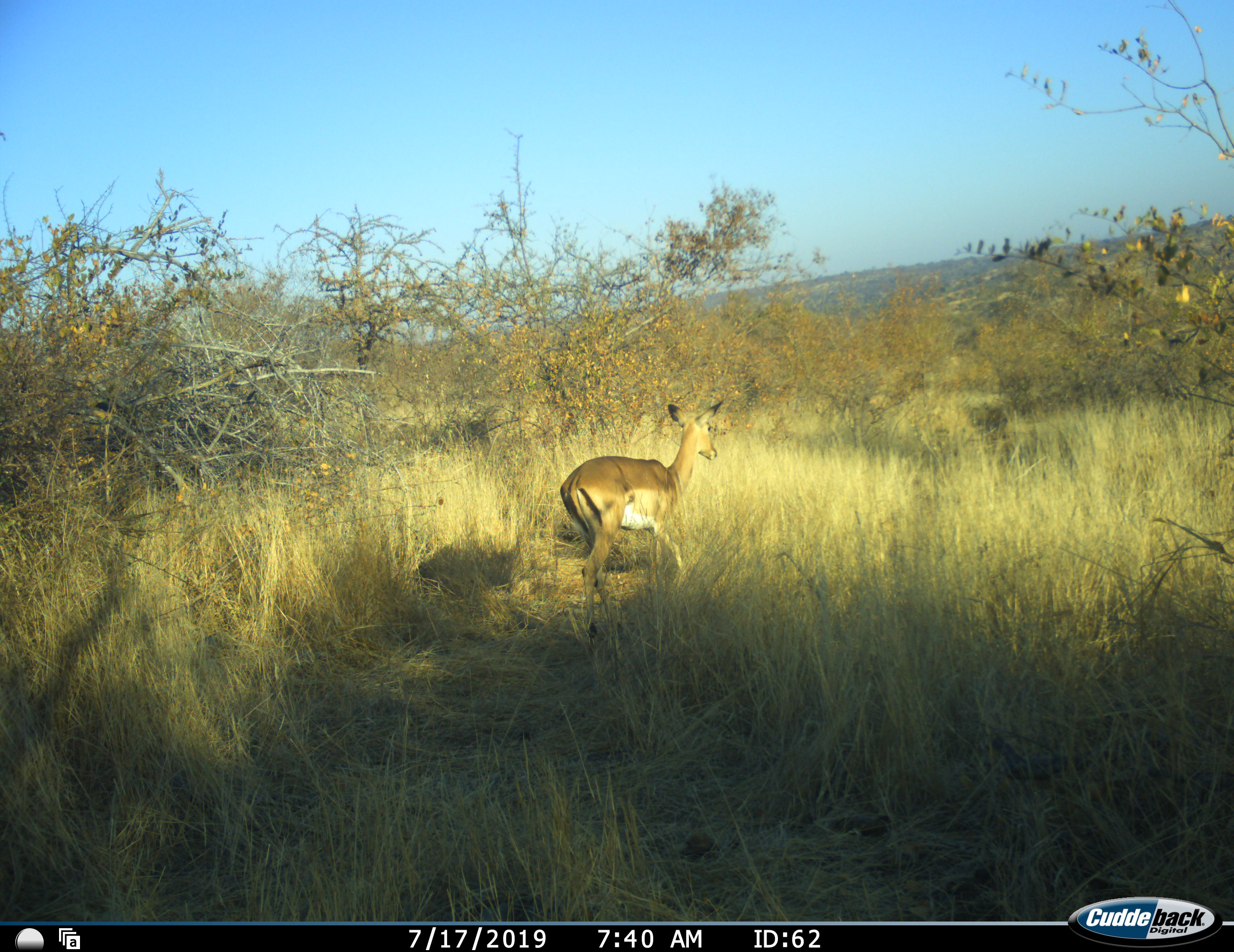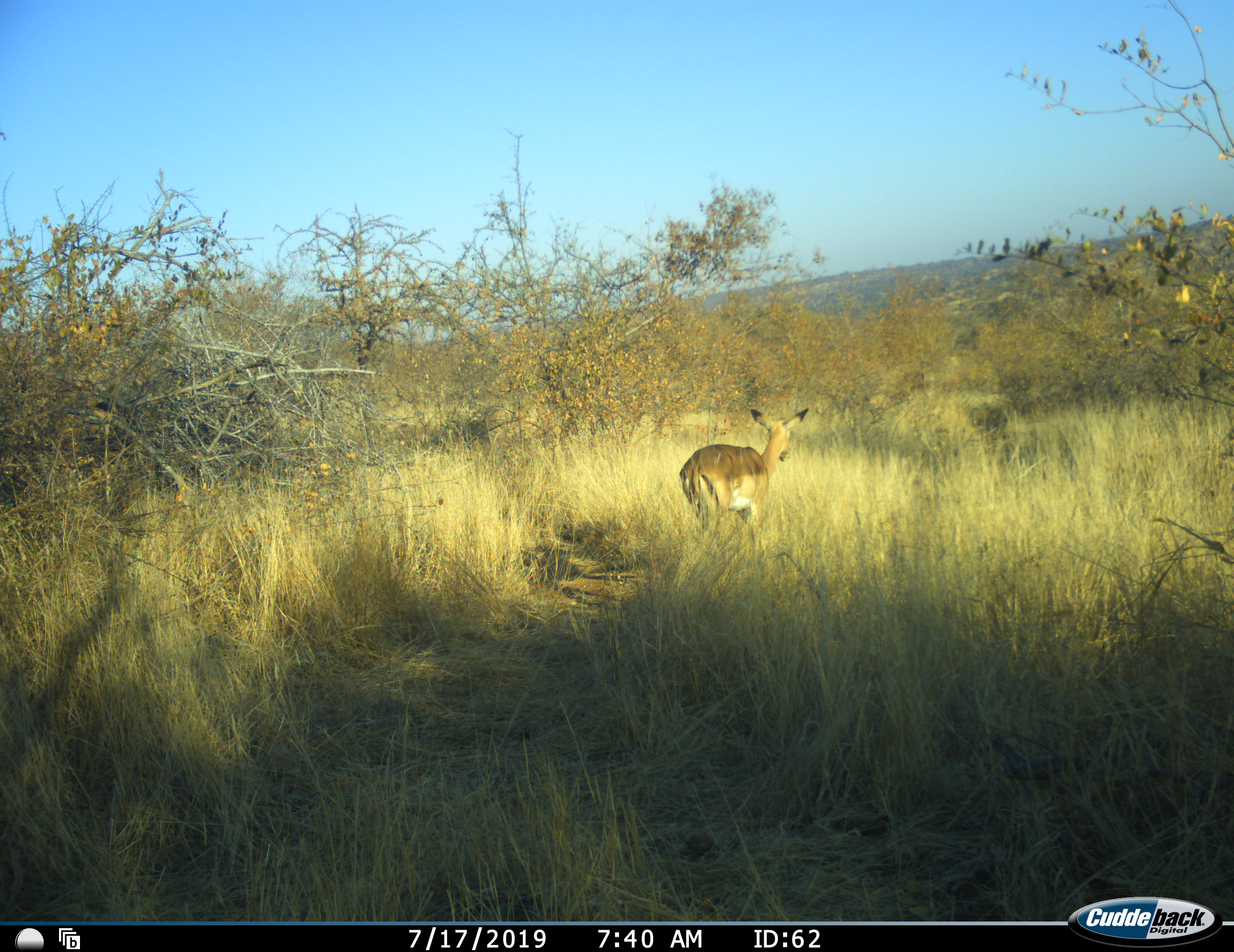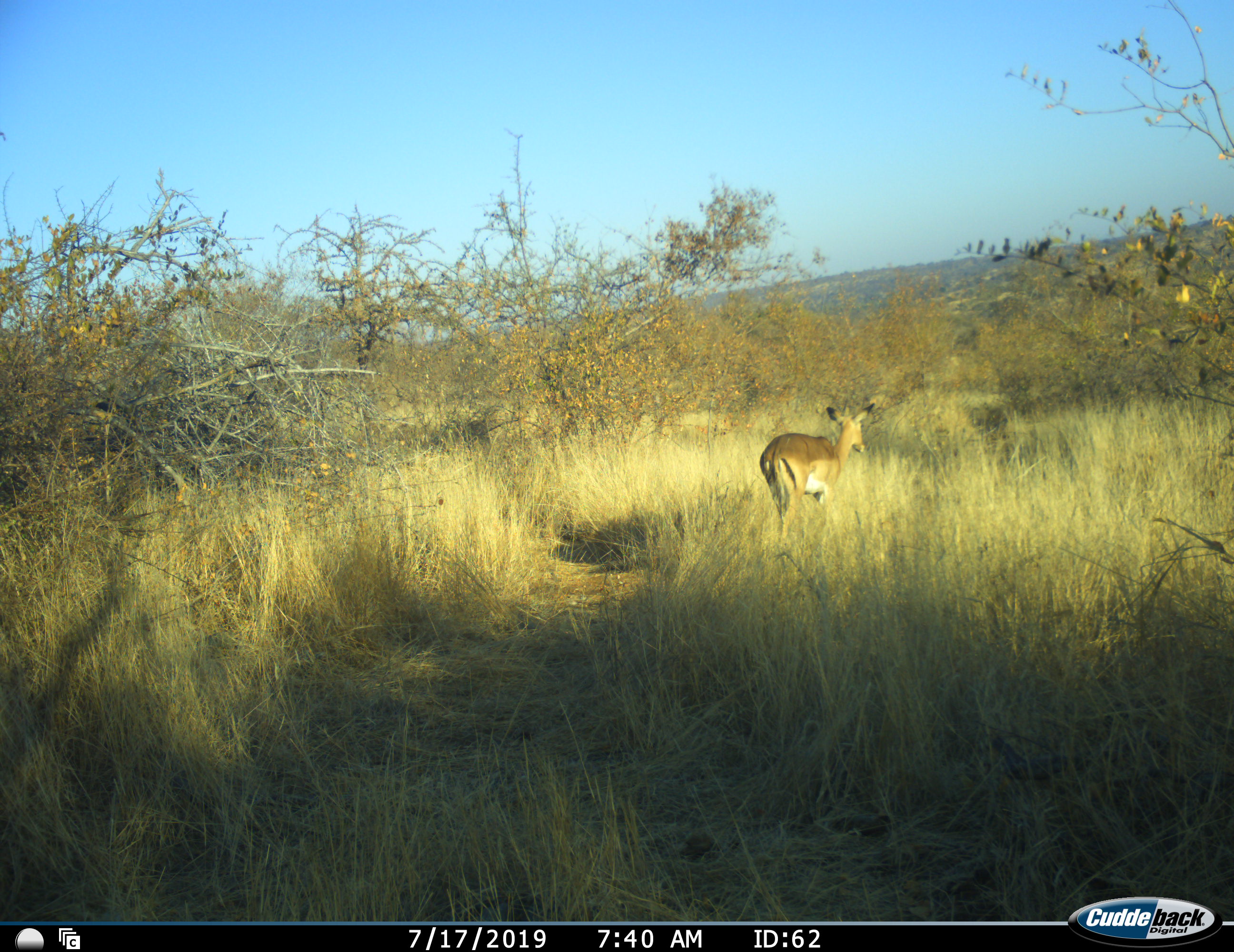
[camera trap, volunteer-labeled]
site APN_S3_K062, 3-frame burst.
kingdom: Animalia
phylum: Chordata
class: Mammalia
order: Artiodactyla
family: Bovidae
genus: Aepyceros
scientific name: Aepyceros melampus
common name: impala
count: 1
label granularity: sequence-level